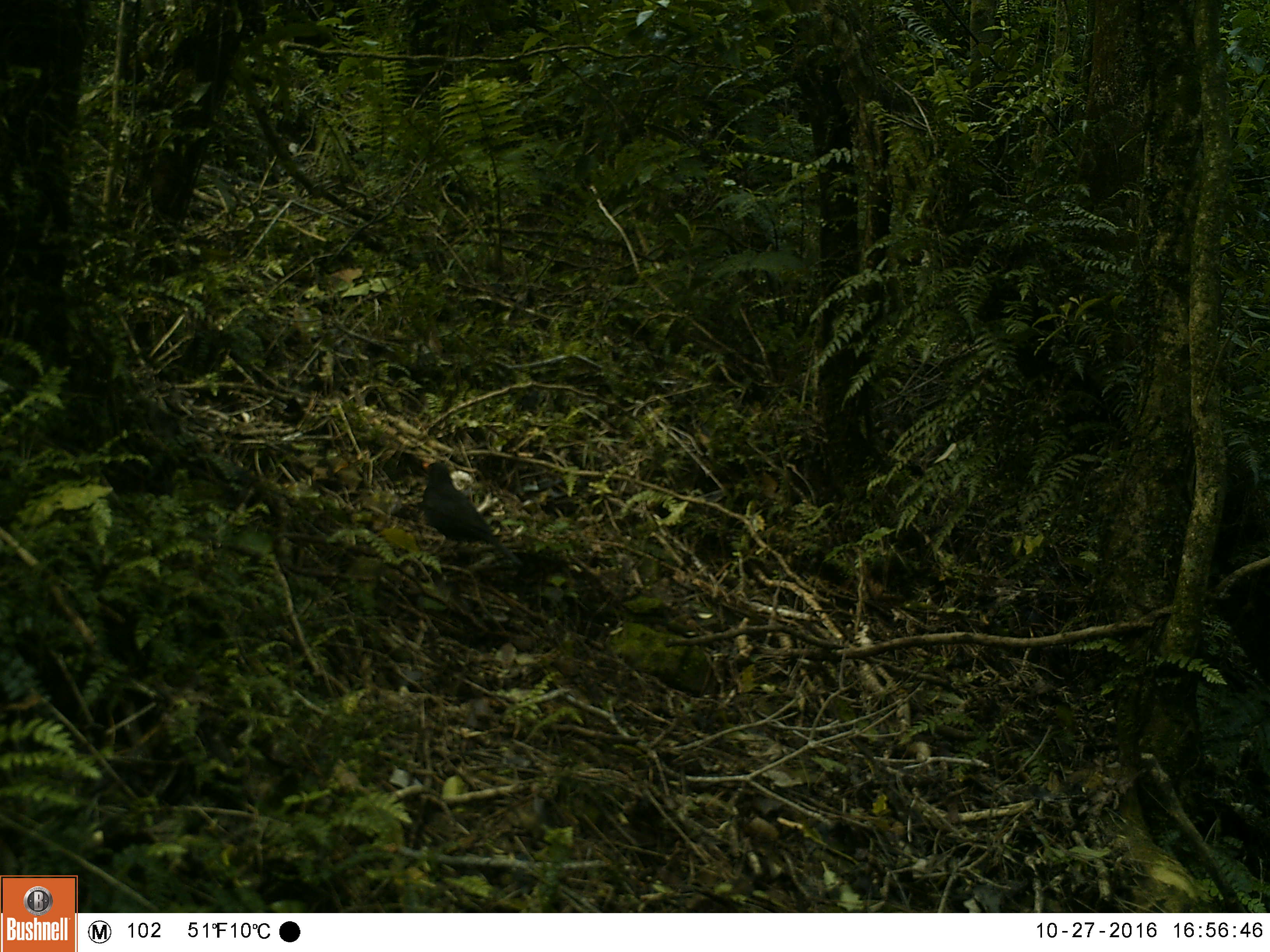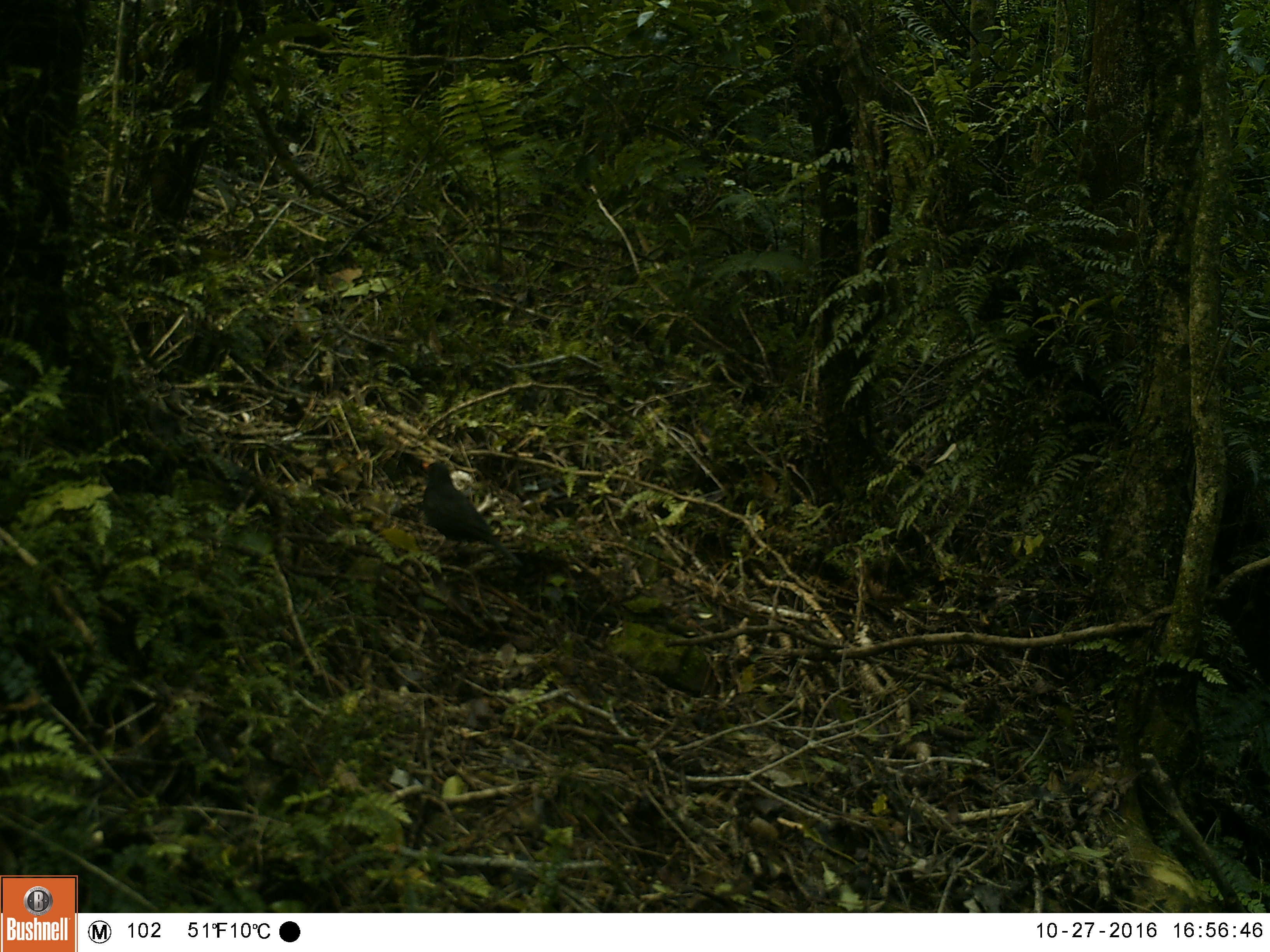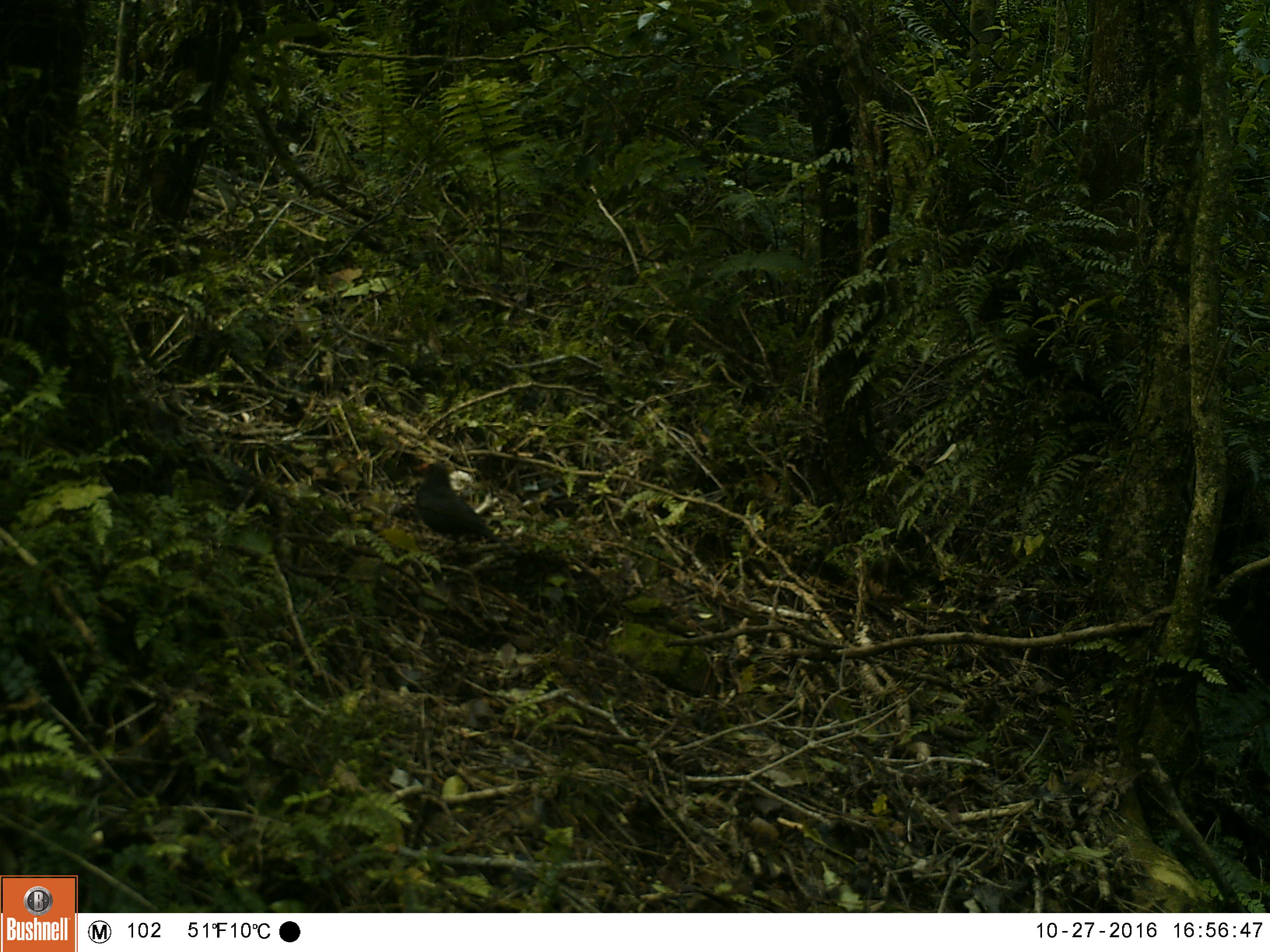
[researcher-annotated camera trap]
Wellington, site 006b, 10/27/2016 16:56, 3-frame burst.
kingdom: Animalia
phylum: Chordata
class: Aves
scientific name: Aves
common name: bird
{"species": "bird (Aves)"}